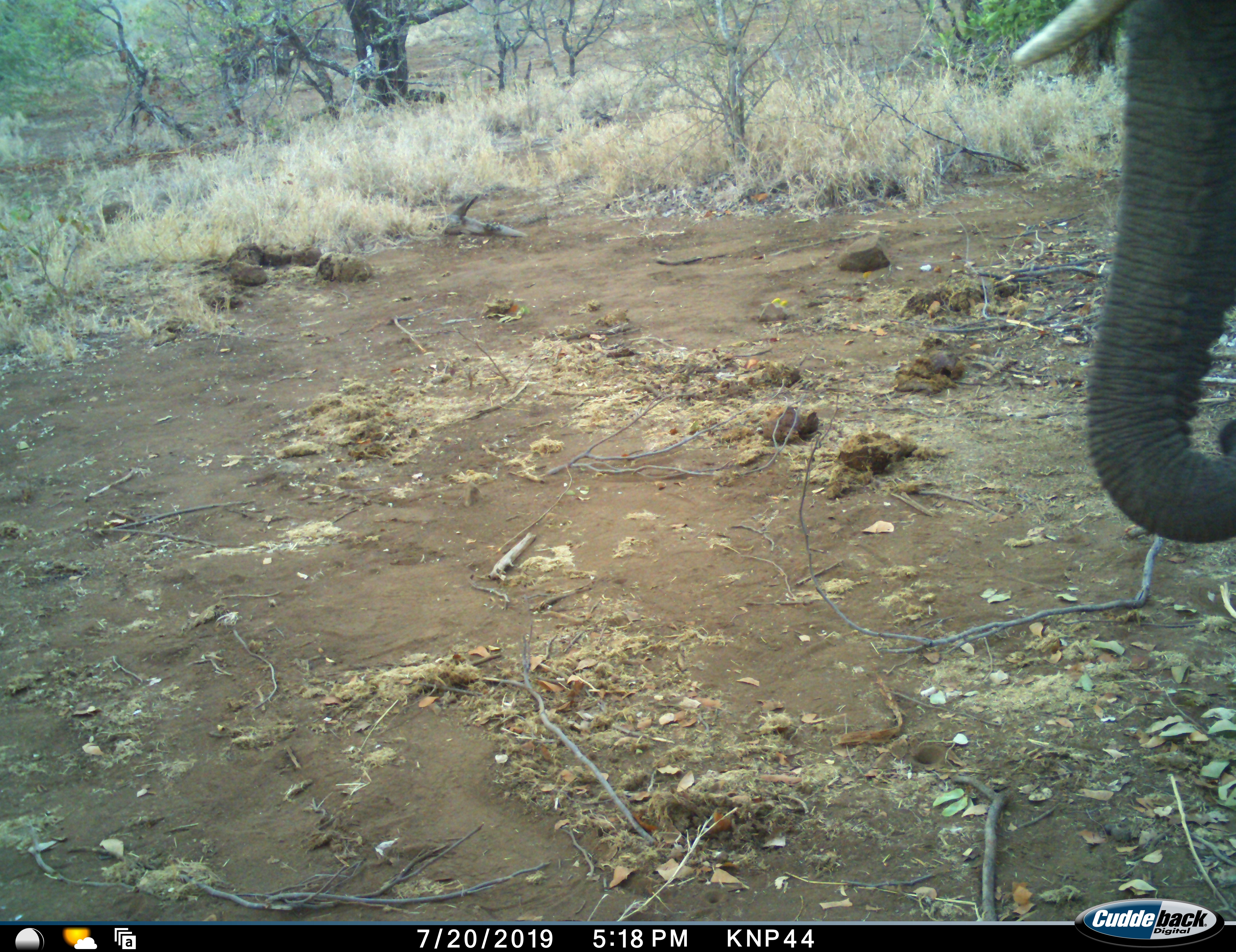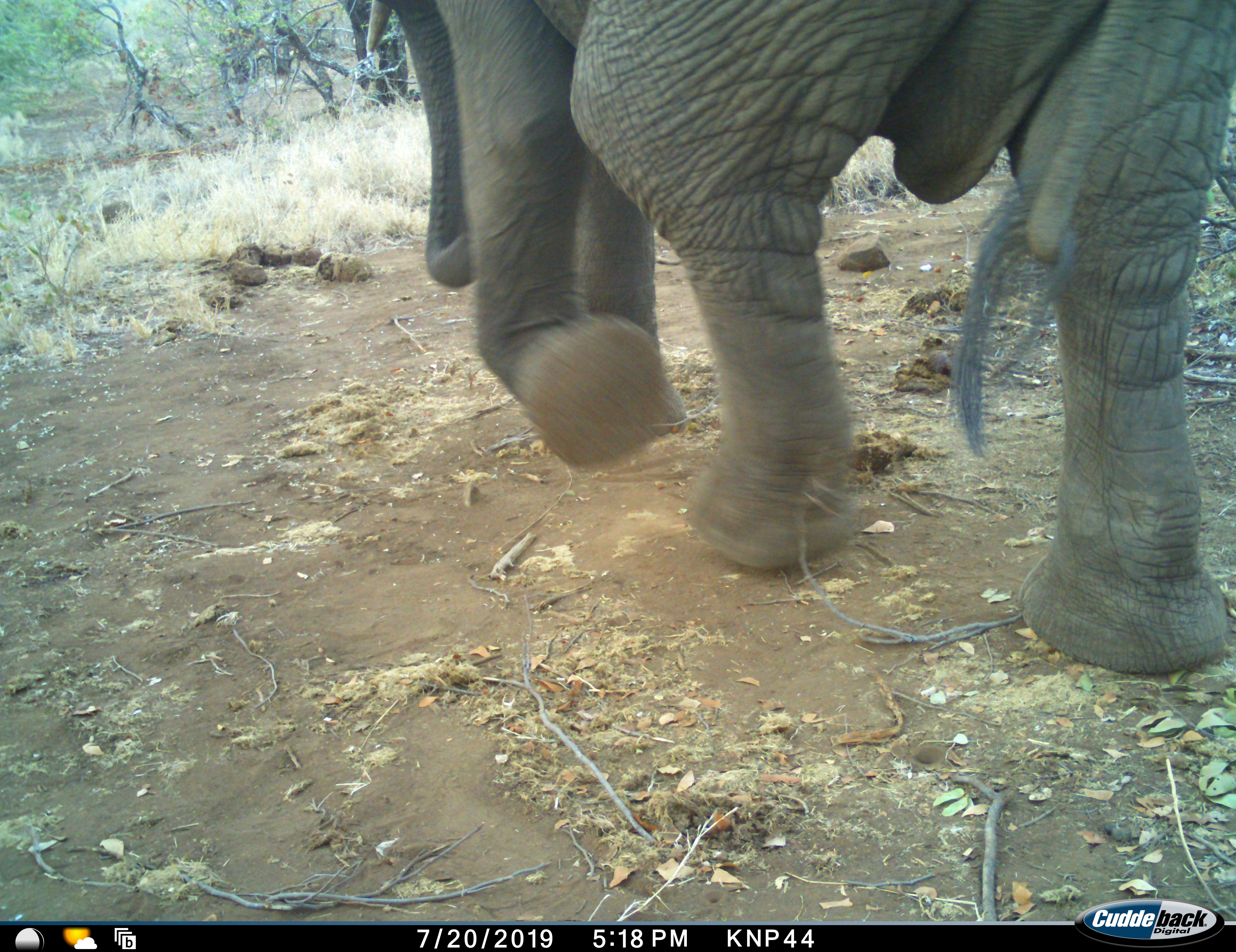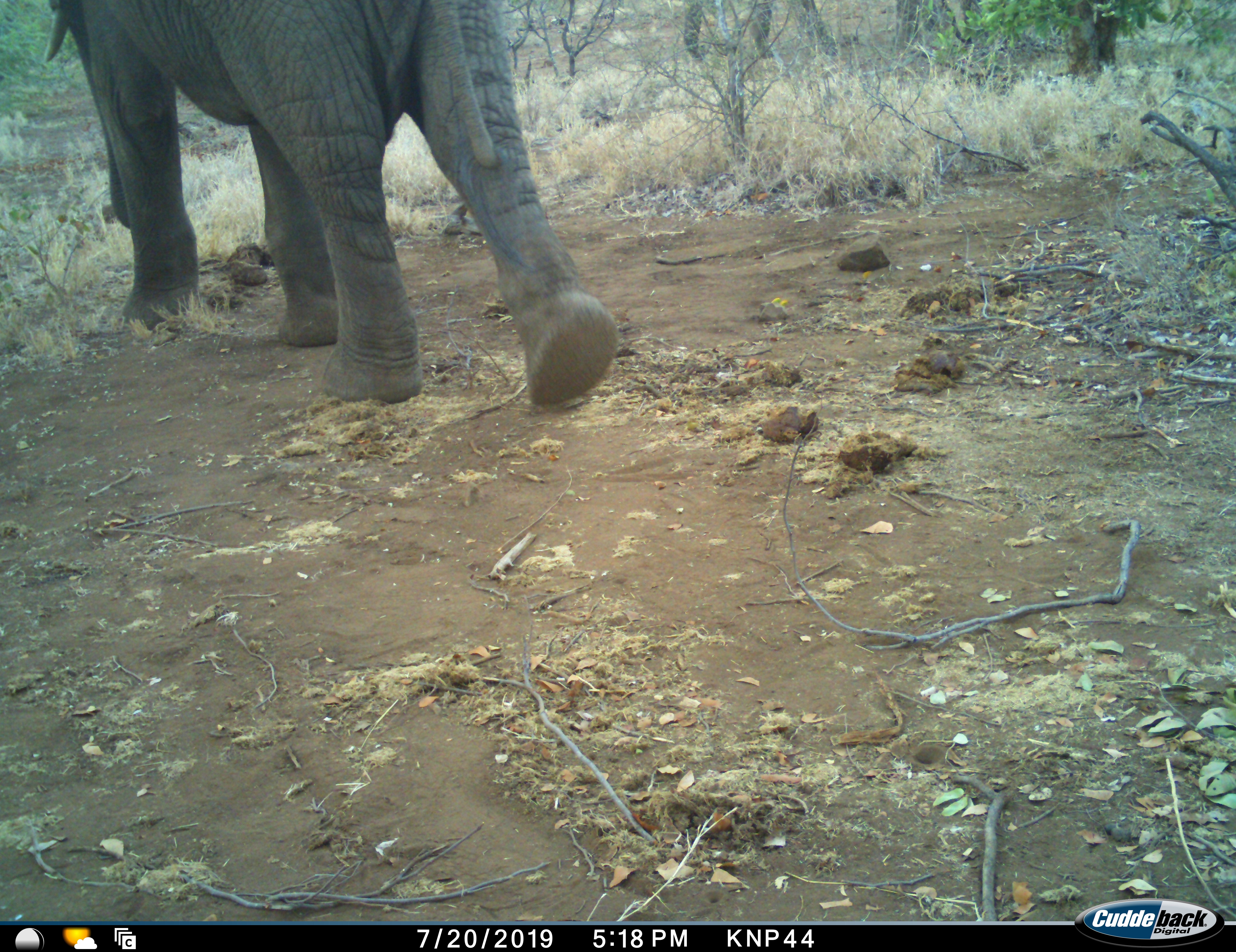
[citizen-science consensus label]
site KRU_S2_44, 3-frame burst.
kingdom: Animalia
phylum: Chordata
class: Mammalia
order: Proboscidea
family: Elephantidae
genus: Loxodonta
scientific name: Loxodonta africana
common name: african bush elephant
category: elephant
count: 1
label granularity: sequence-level